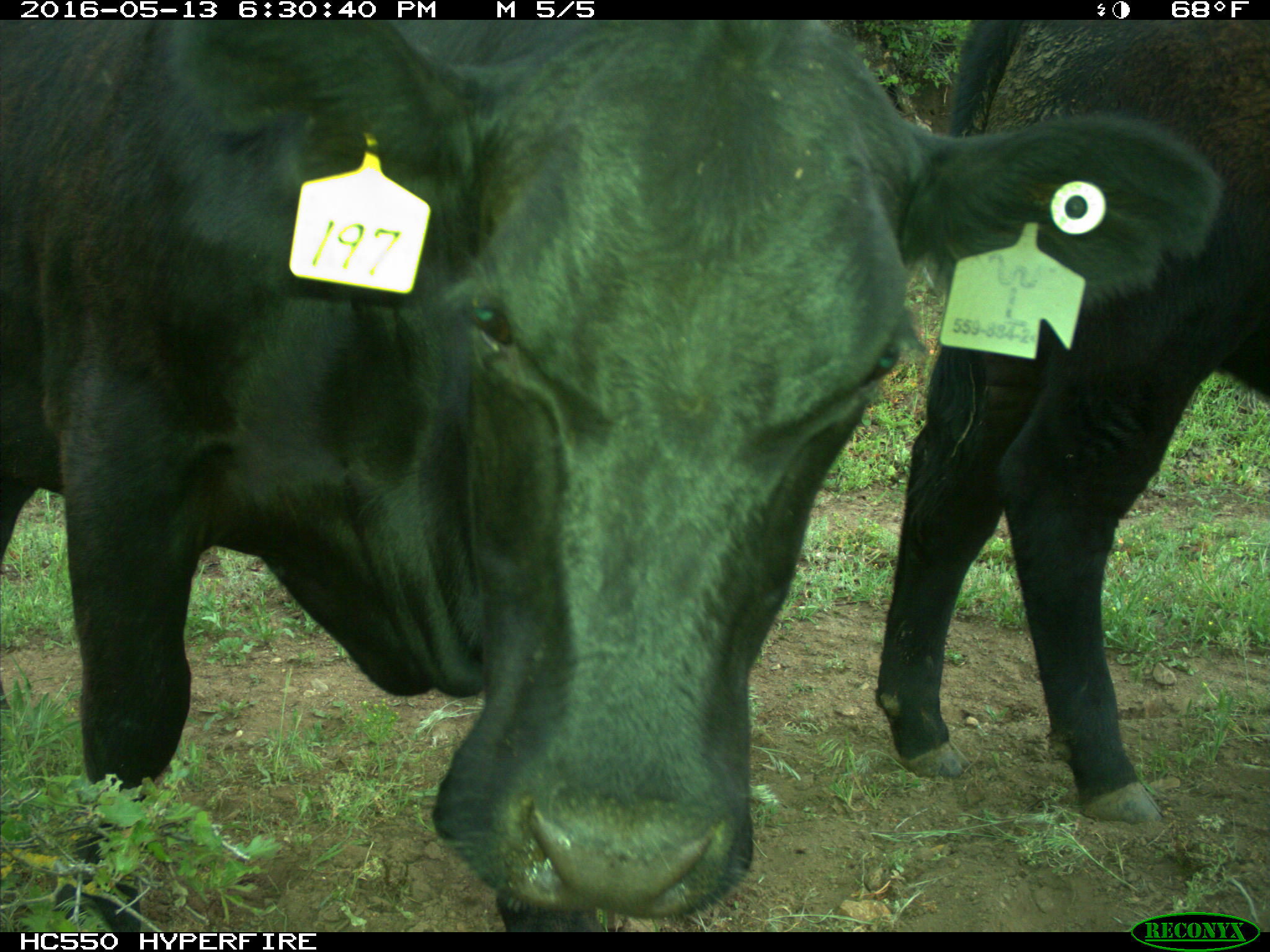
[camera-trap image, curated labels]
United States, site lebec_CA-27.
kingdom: Animalia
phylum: Chordata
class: Mammalia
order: Artiodactyla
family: Bovidae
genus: Bos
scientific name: Bos taurus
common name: domestic cow